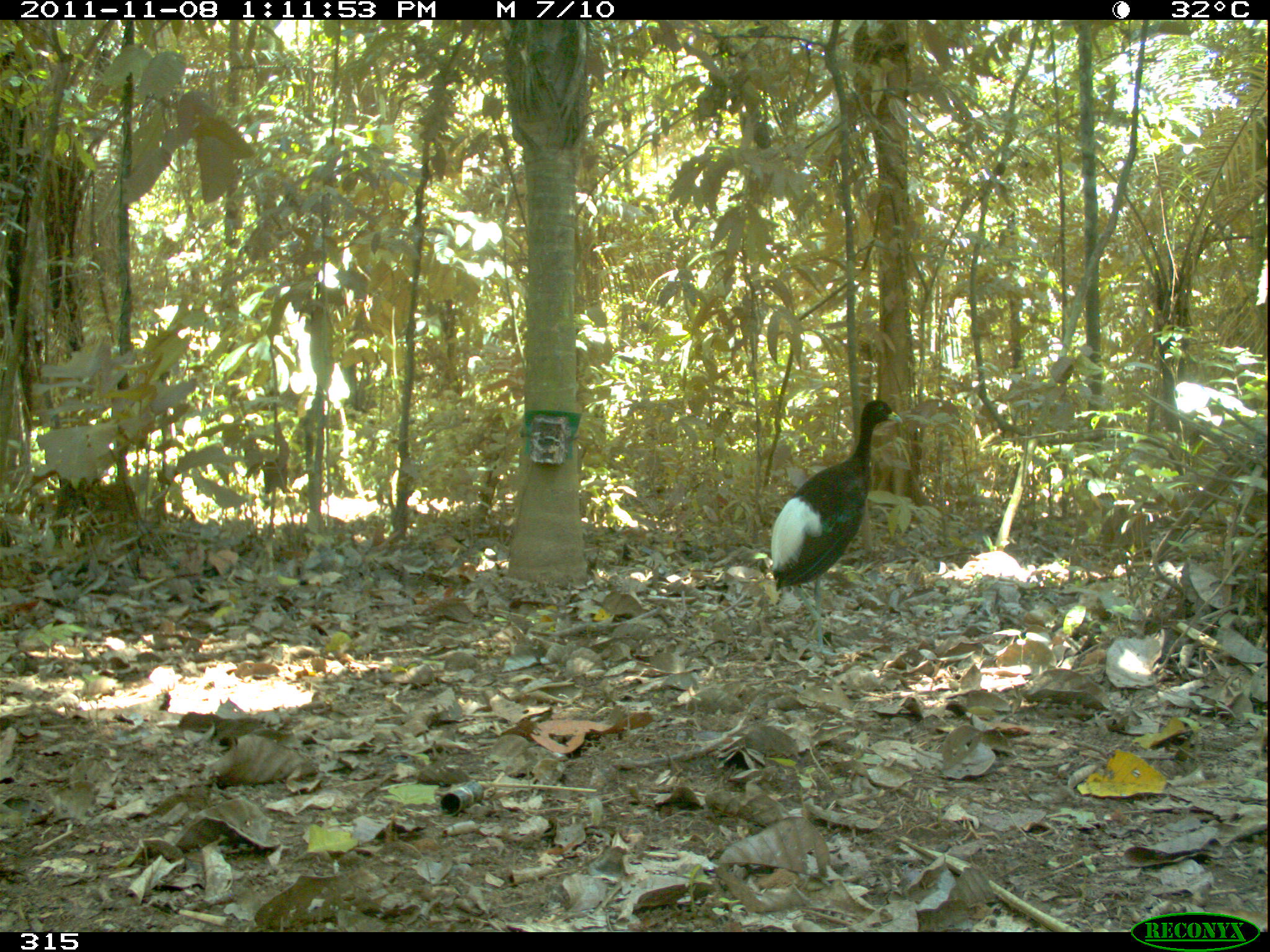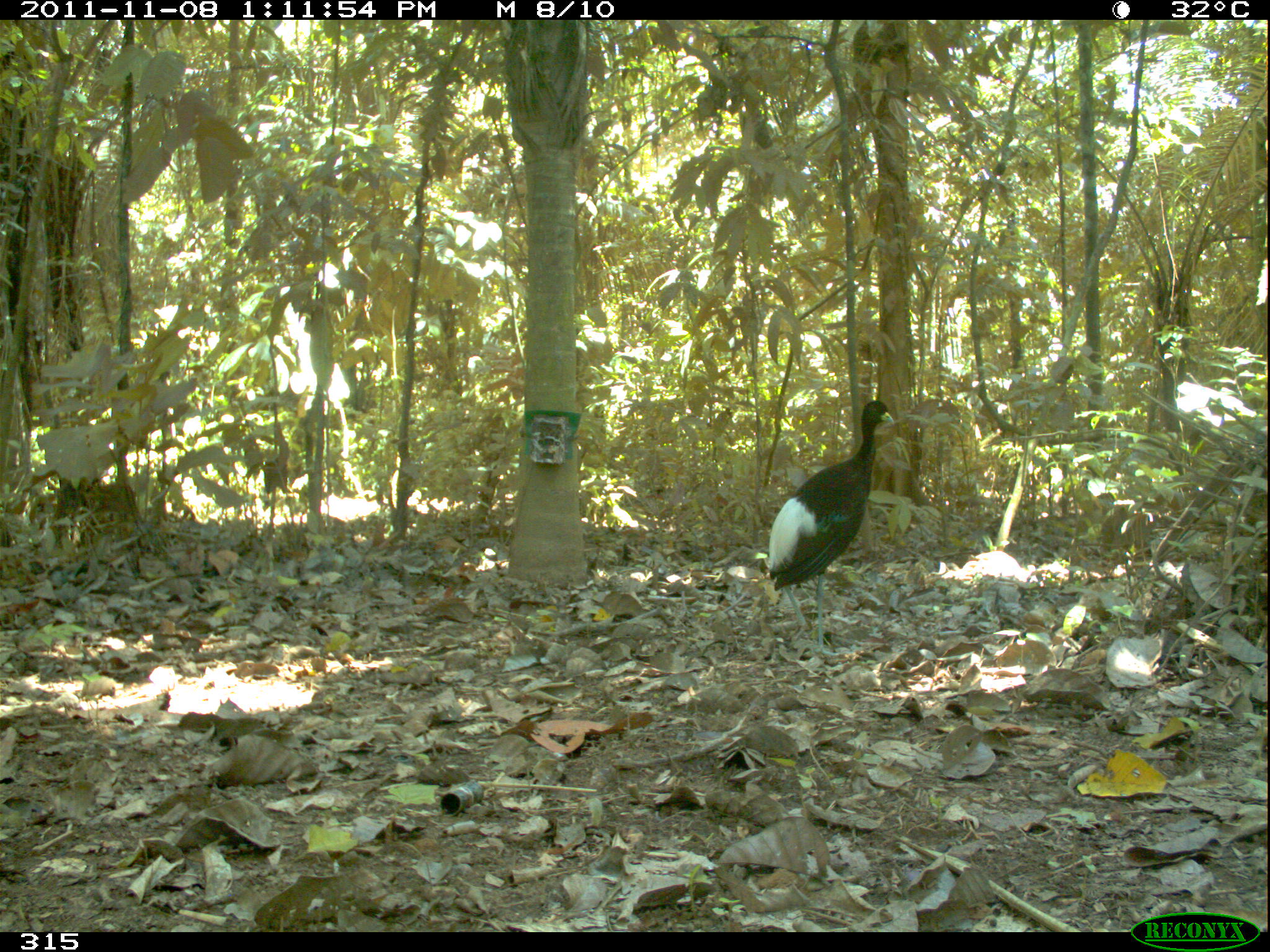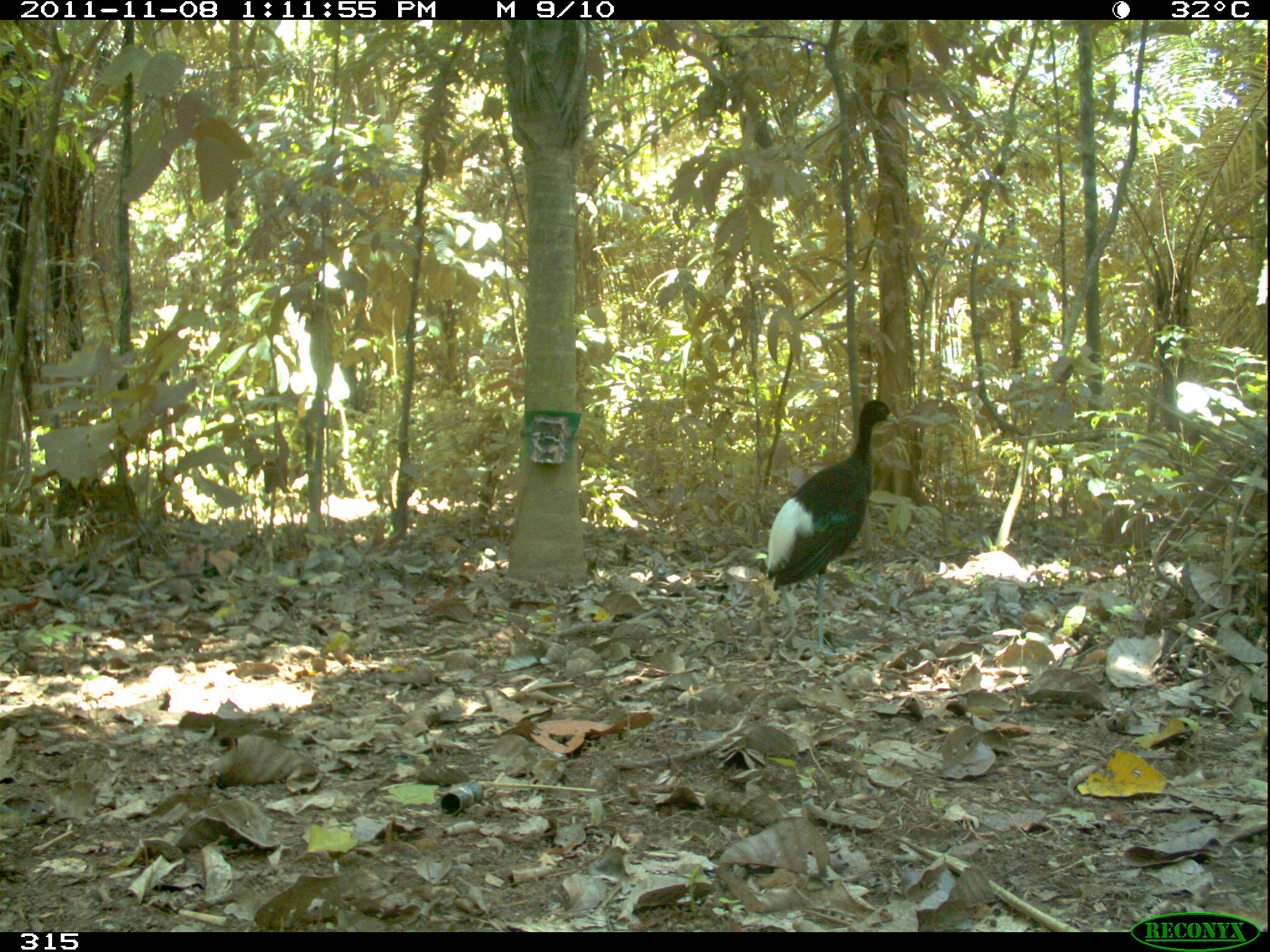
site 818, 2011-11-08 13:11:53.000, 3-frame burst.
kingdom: Animalia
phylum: Chordata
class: Aves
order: Gruiformes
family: Psophiidae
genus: Psophia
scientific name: Psophia leucoptera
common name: pale-winged trumpeter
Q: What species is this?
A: Psophia leucoptera (pale-winged trumpeter).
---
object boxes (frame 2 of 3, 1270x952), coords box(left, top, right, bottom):
psophia leucoptera: box(765, 399, 893, 656)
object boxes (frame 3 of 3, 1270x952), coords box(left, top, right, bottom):
psophia leucoptera: box(761, 398, 898, 660)